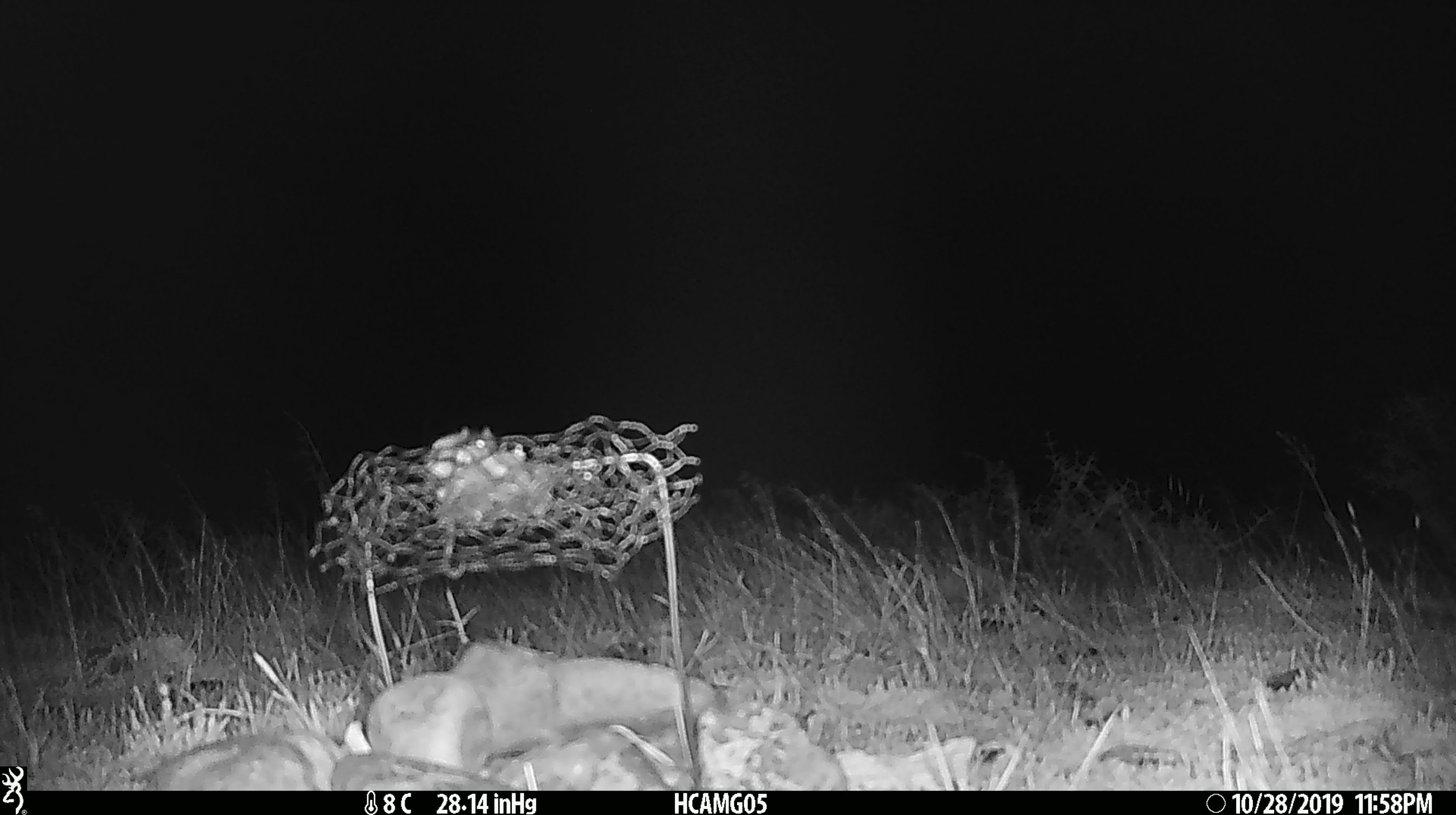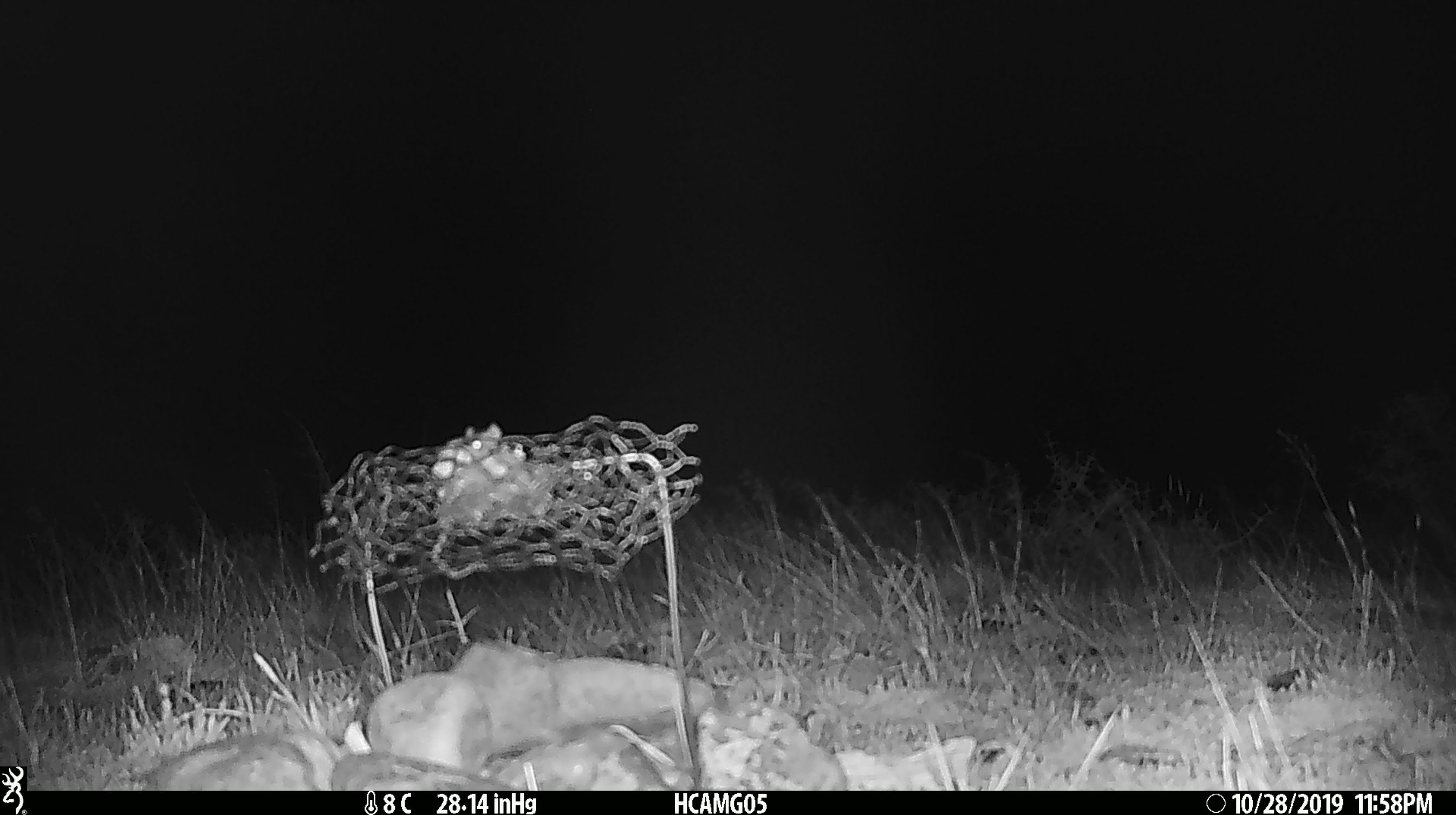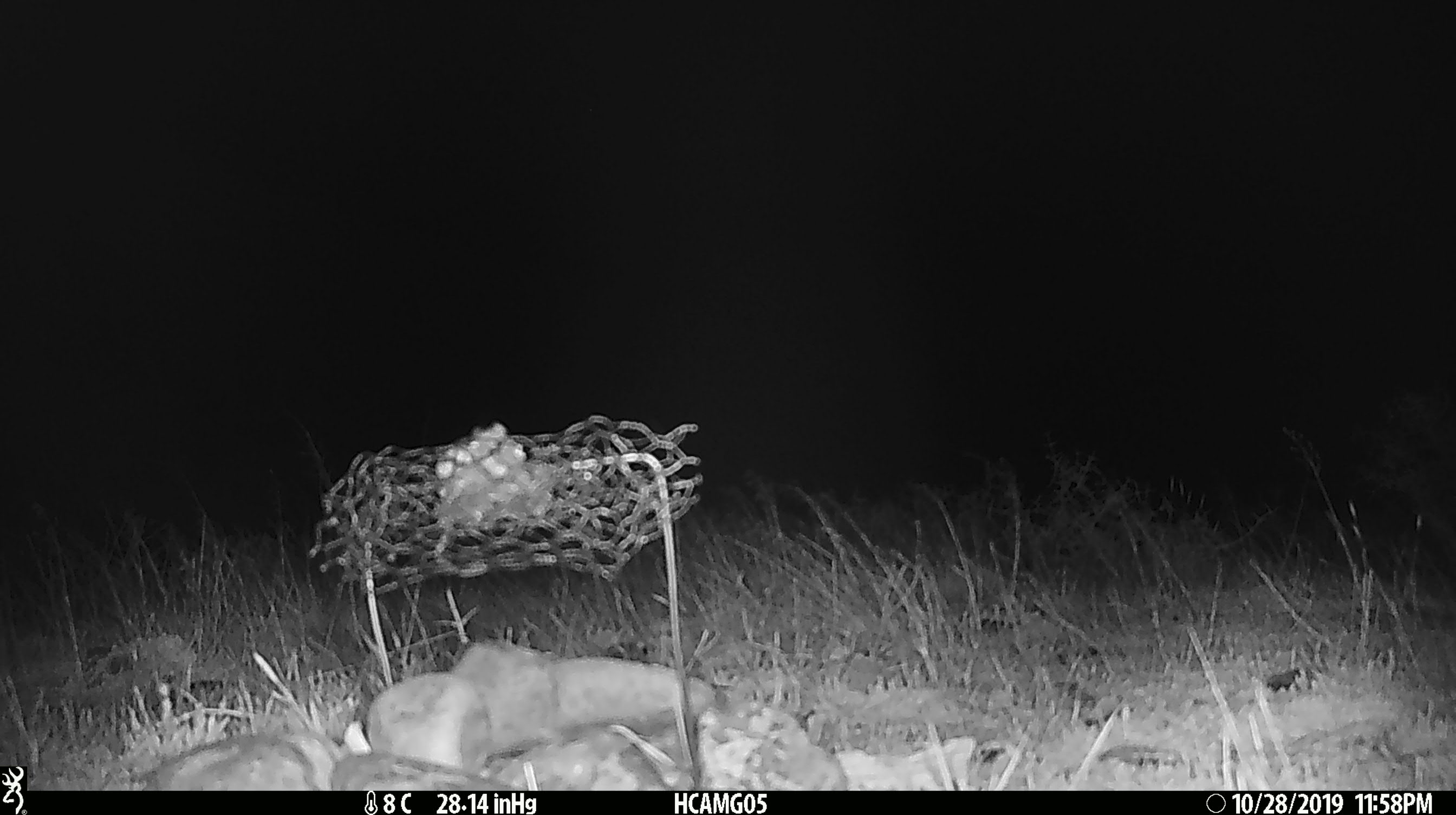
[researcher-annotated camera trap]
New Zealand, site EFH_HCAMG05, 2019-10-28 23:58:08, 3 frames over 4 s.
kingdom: Animalia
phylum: Chordata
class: Mammalia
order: Rodentia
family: Muridae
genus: Mus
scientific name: Mus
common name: mouse